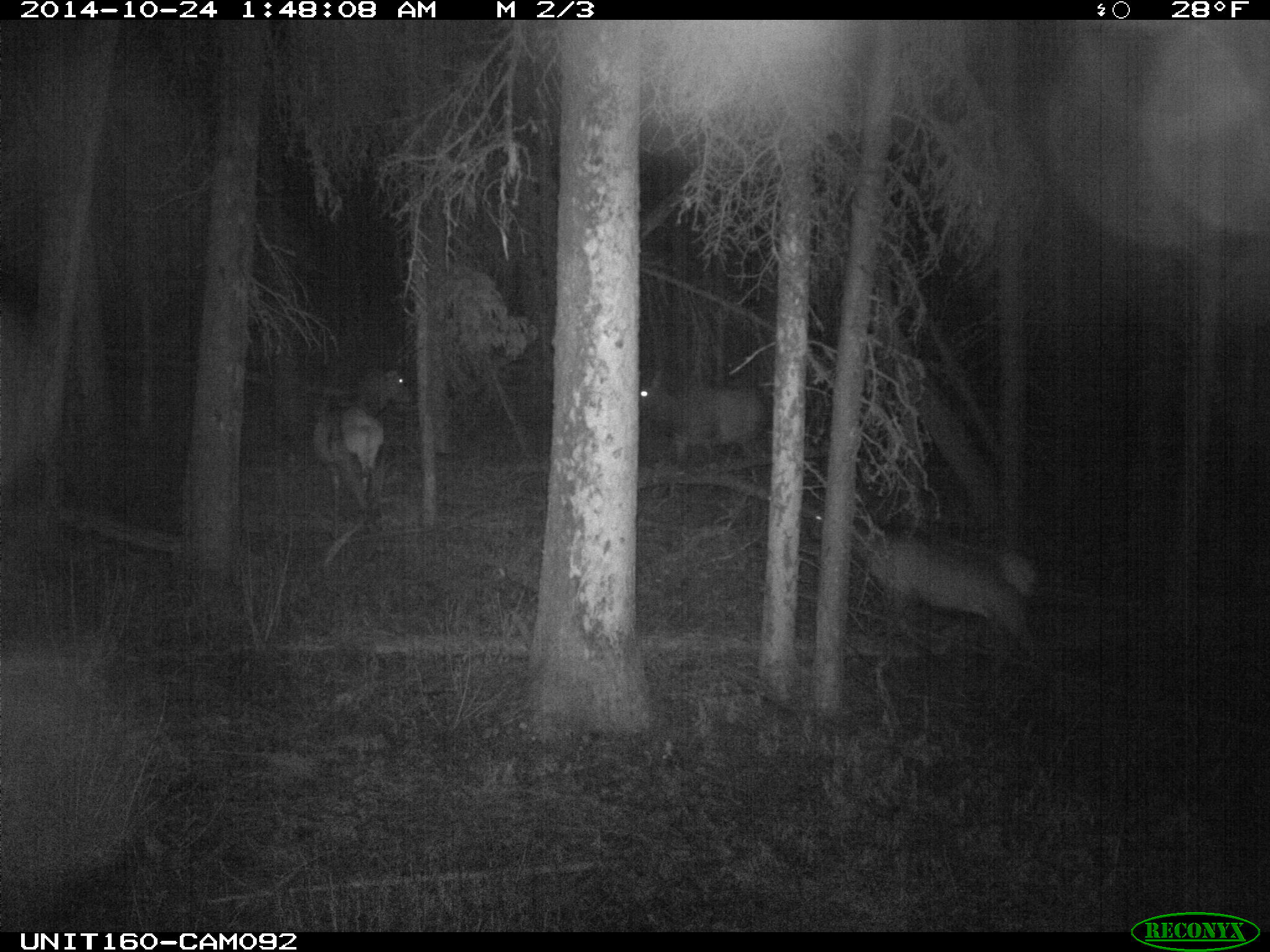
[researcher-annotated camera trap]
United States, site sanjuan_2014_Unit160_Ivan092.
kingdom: Animalia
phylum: Chordata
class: Mammalia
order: Artiodactyla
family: Cervidae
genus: Cervus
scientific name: Cervus elaphus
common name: red deer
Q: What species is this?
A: Cervus elaphus (red deer).